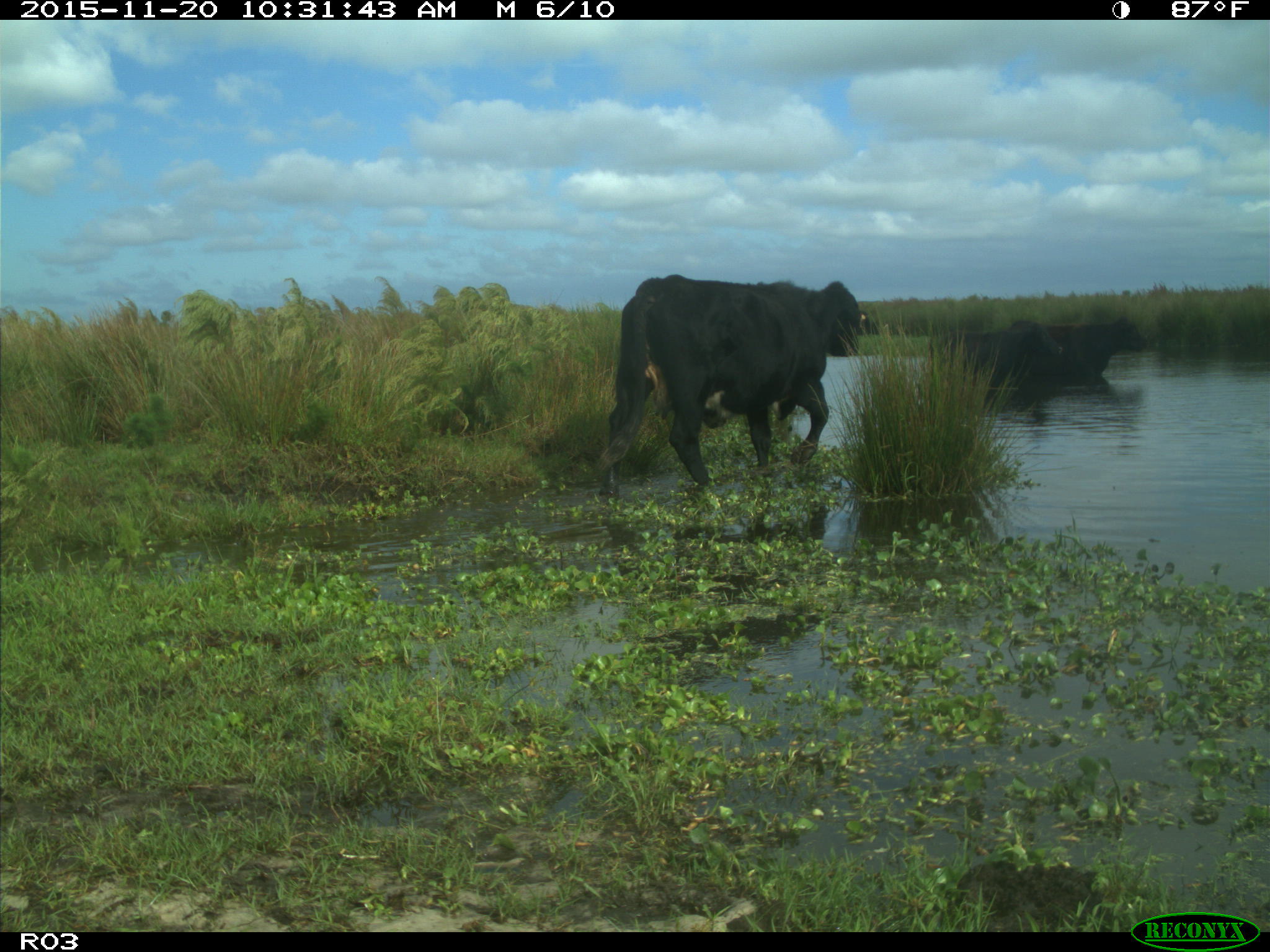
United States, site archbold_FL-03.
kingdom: Animalia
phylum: Chordata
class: Mammalia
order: Artiodactyla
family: Bovidae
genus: Bos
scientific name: Bos taurus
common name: domestic cow